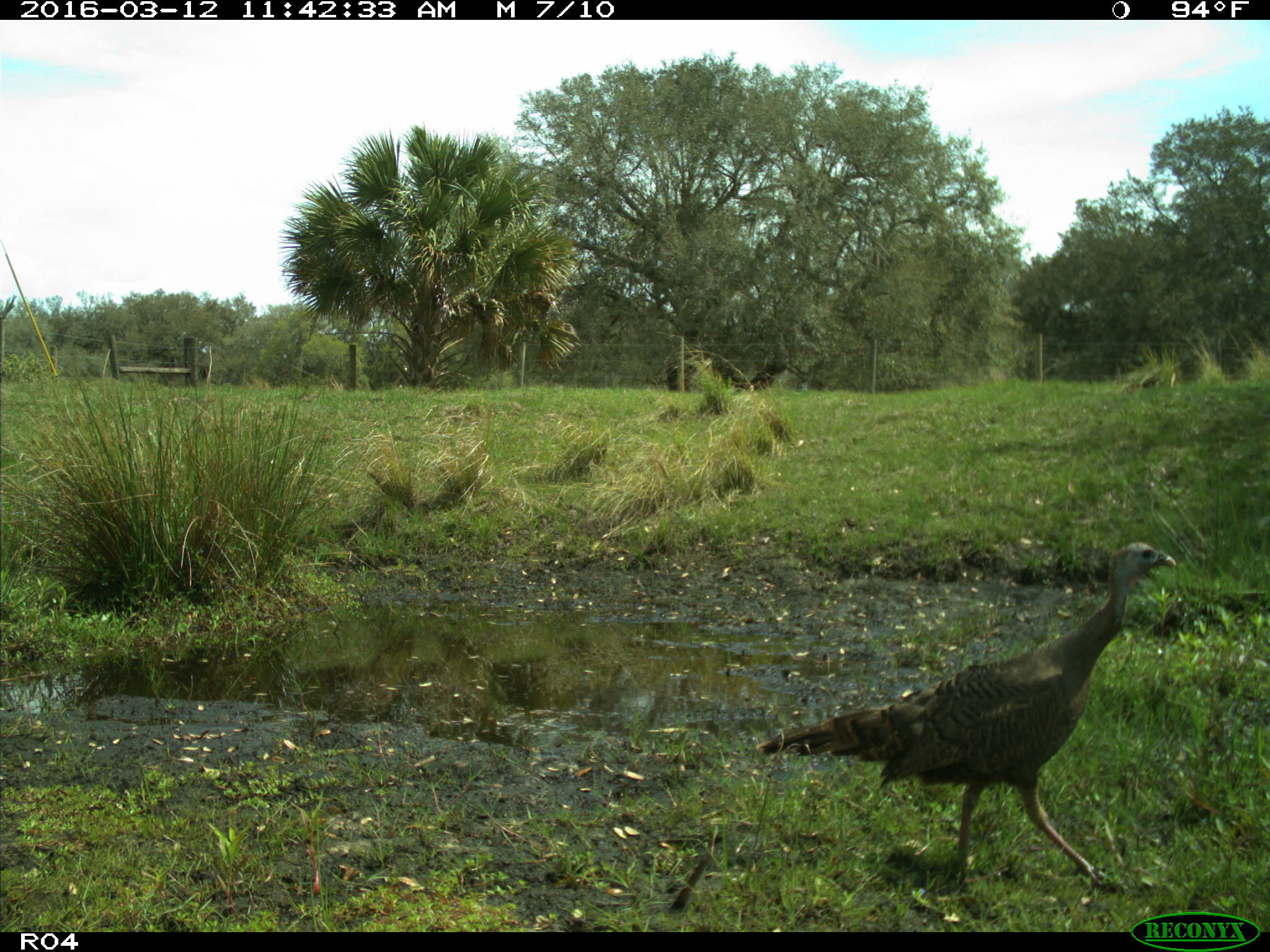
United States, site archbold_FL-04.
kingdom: Animalia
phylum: Chordata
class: Aves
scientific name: Aves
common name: birds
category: unidentified bird